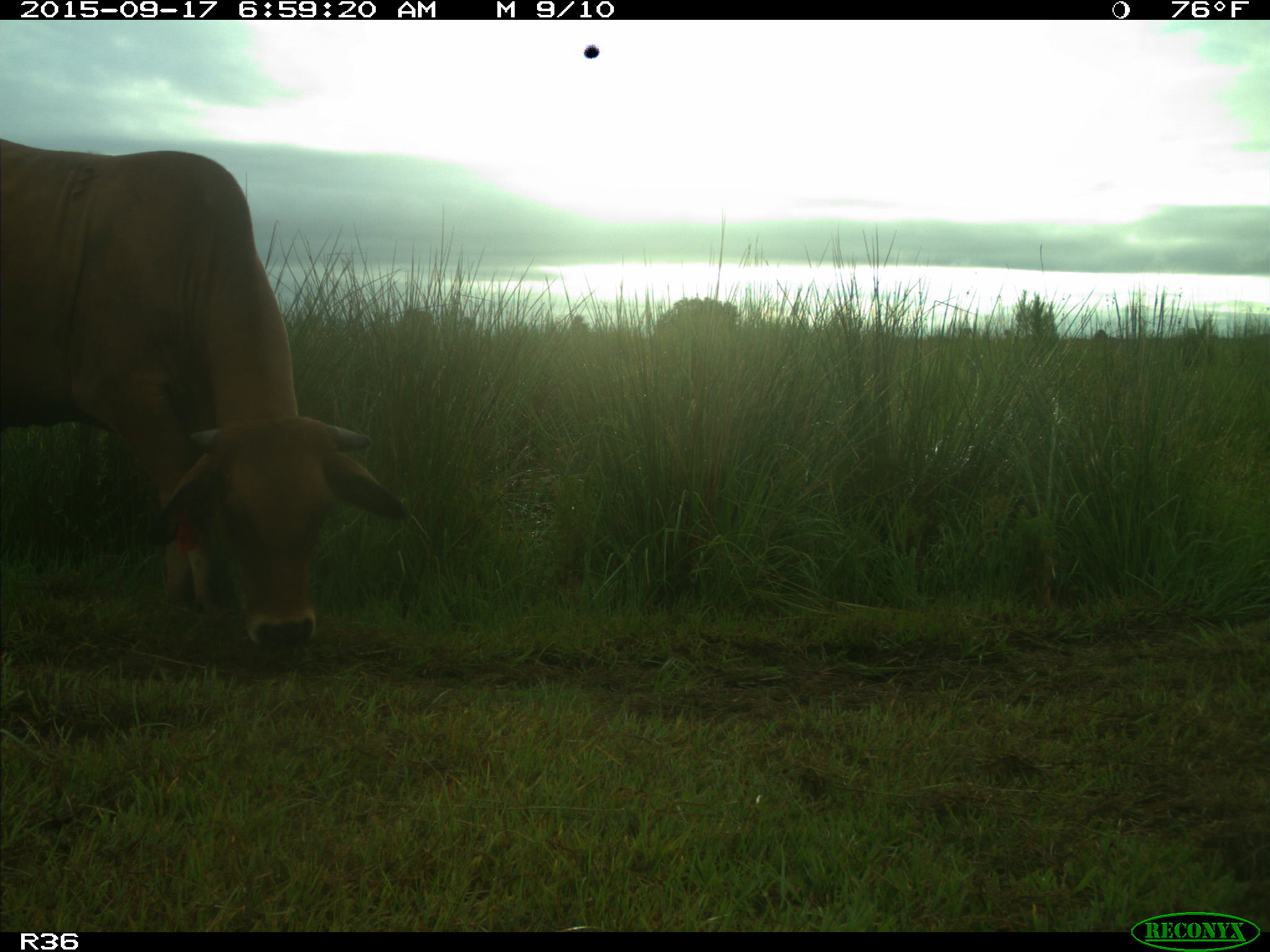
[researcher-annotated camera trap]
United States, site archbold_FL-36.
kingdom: Animalia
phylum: Chordata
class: Mammalia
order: Artiodactyla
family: Bovidae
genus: Bos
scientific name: Bos taurus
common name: domestic cow